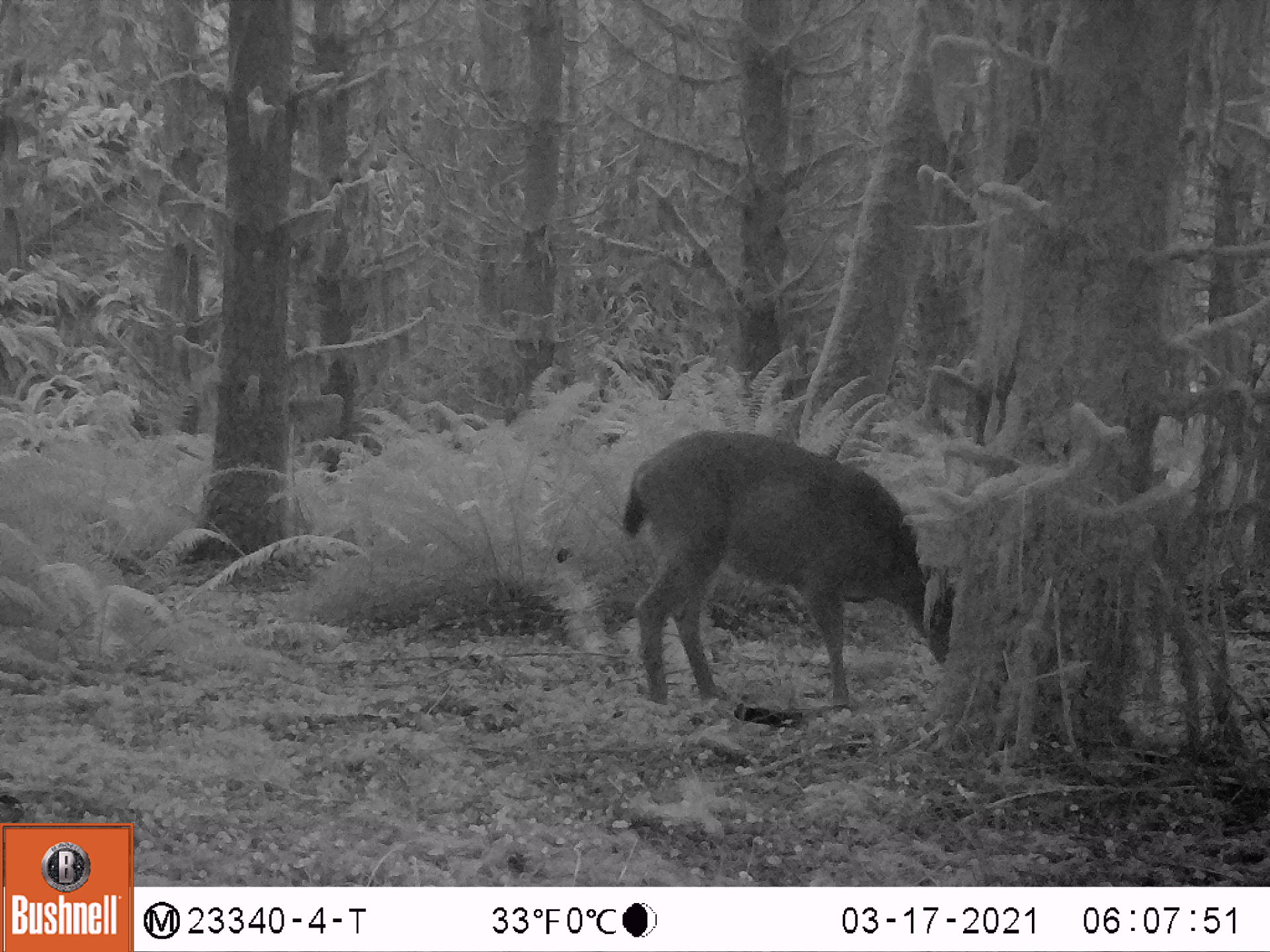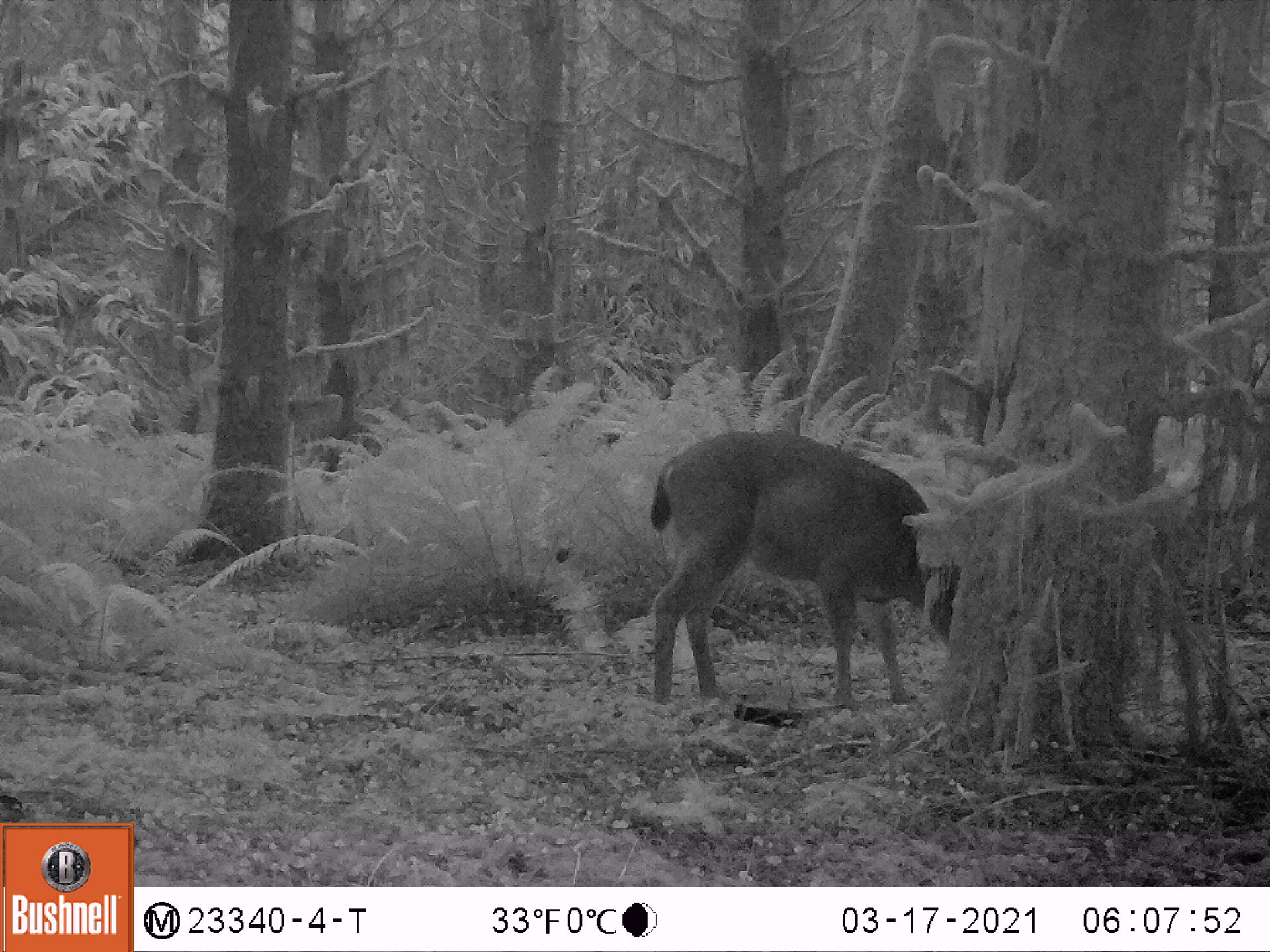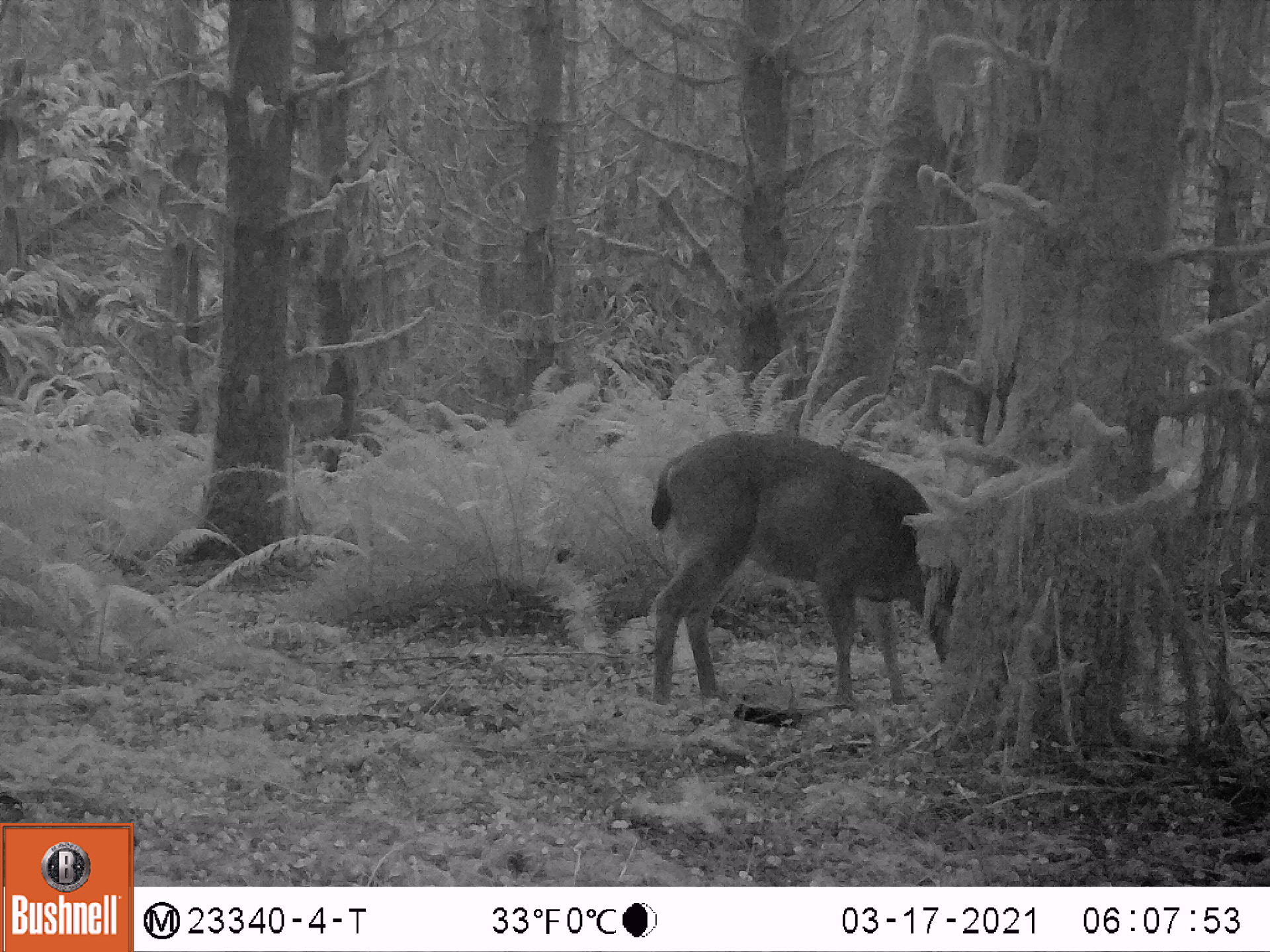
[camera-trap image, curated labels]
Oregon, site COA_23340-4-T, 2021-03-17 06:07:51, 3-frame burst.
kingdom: Animalia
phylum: Chordata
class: Mammalia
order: Artiodactyla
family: Cervidae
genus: Odocoileus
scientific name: Odocoileus hemionus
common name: black-tailed deer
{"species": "black-tailed deer (Odocoileus hemionus)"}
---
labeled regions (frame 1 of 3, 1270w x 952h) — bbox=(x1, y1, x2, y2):
black-tailed deer: bbox=(613, 422, 969, 729)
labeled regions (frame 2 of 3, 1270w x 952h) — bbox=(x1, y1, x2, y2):
black-tailed deer: bbox=(633, 427, 972, 714)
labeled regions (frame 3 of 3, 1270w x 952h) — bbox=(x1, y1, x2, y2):
black-tailed deer: bbox=(645, 429, 971, 729)